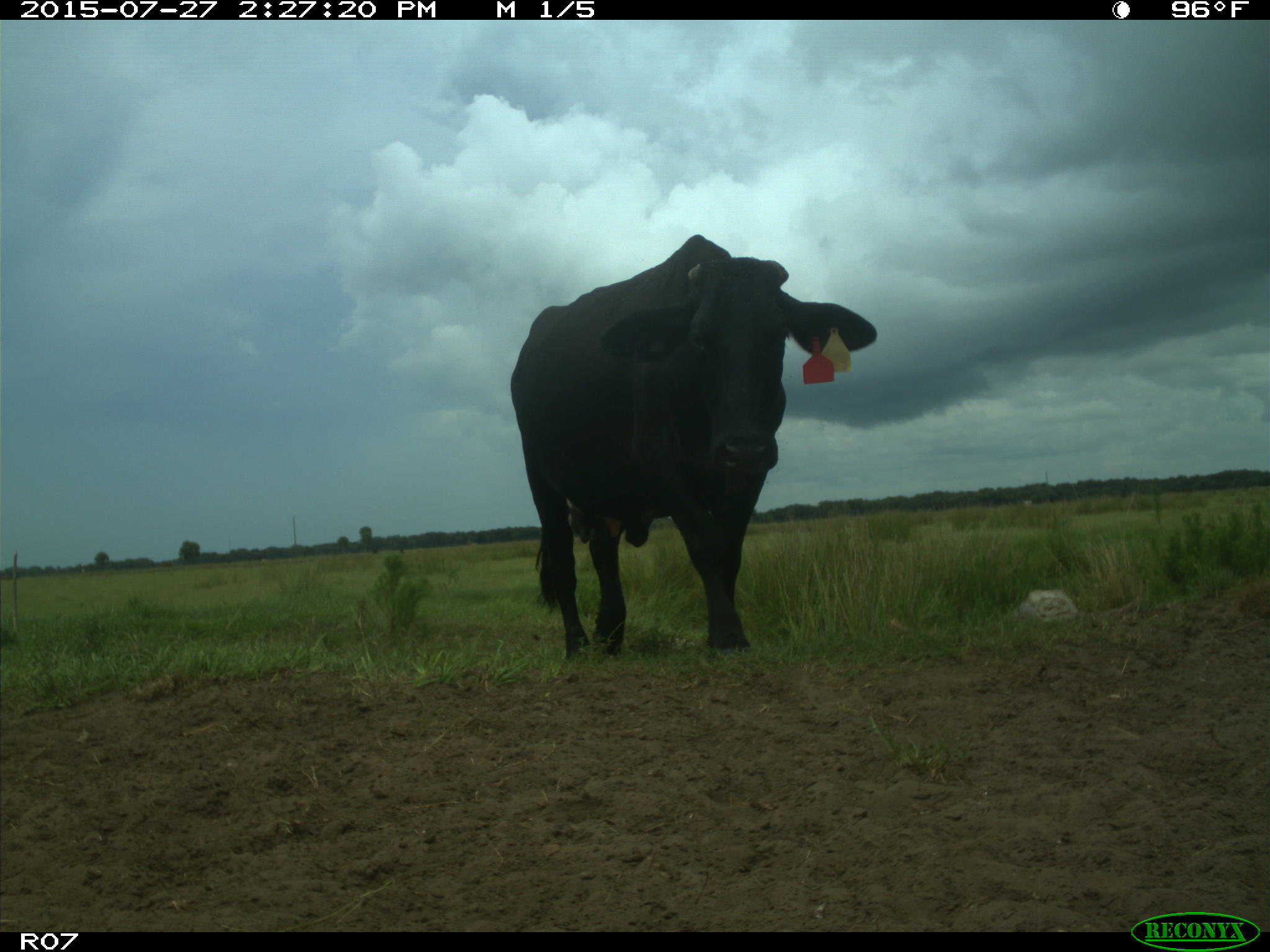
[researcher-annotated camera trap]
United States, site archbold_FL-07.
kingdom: Animalia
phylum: Chordata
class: Mammalia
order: Artiodactyla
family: Bovidae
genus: Bos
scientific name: Bos taurus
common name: domestic cow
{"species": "Bos taurus (domestic cow)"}